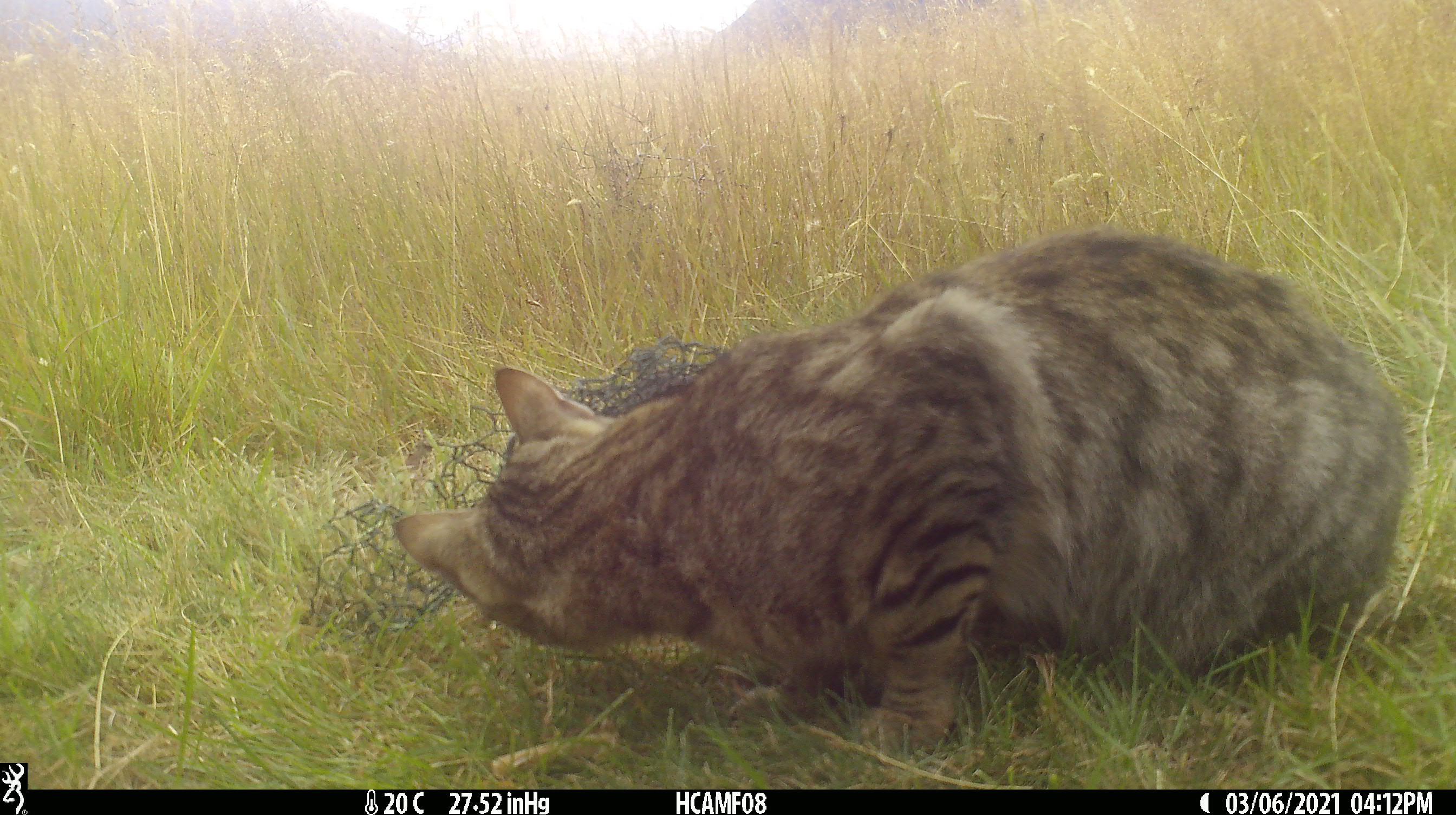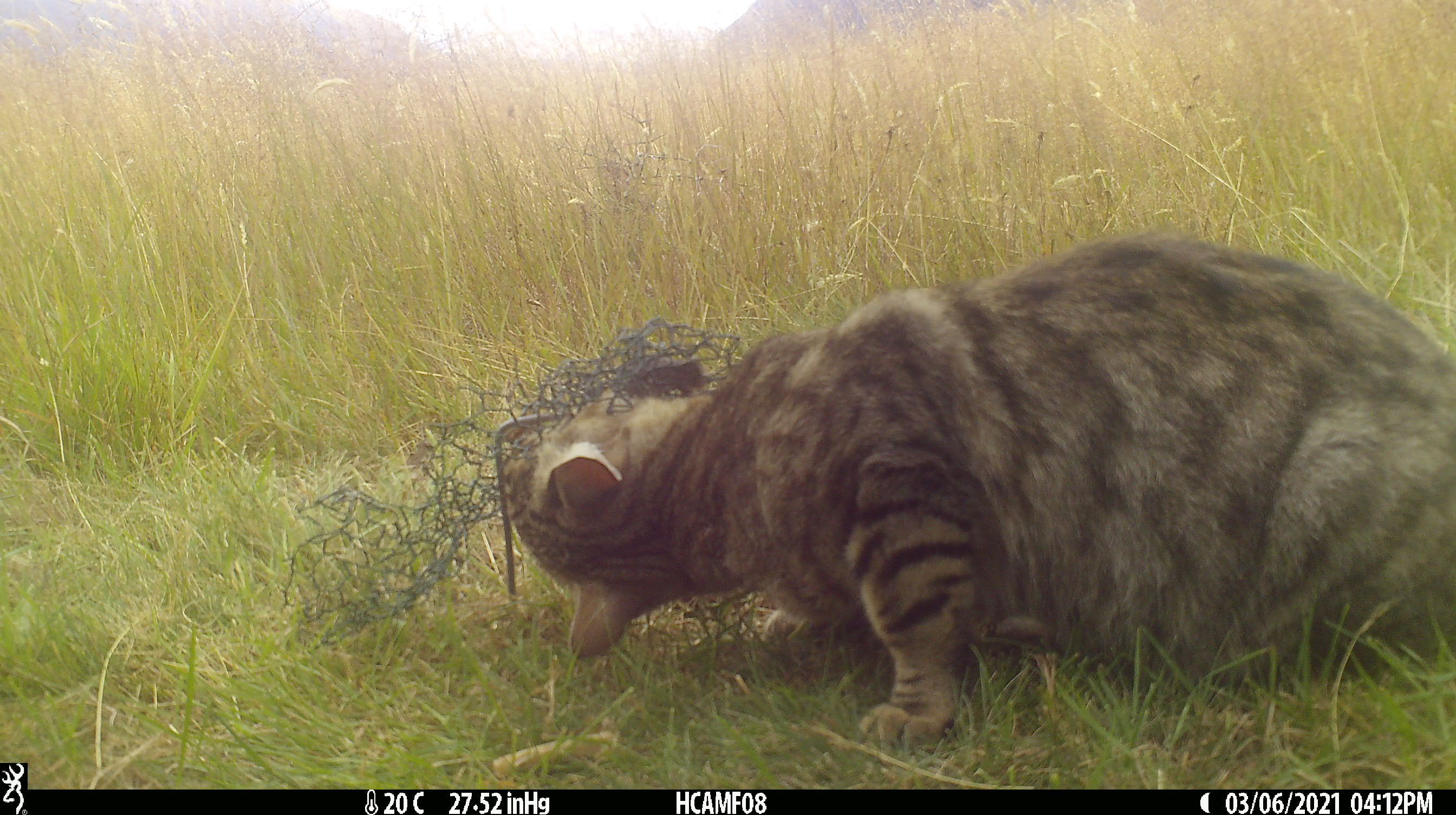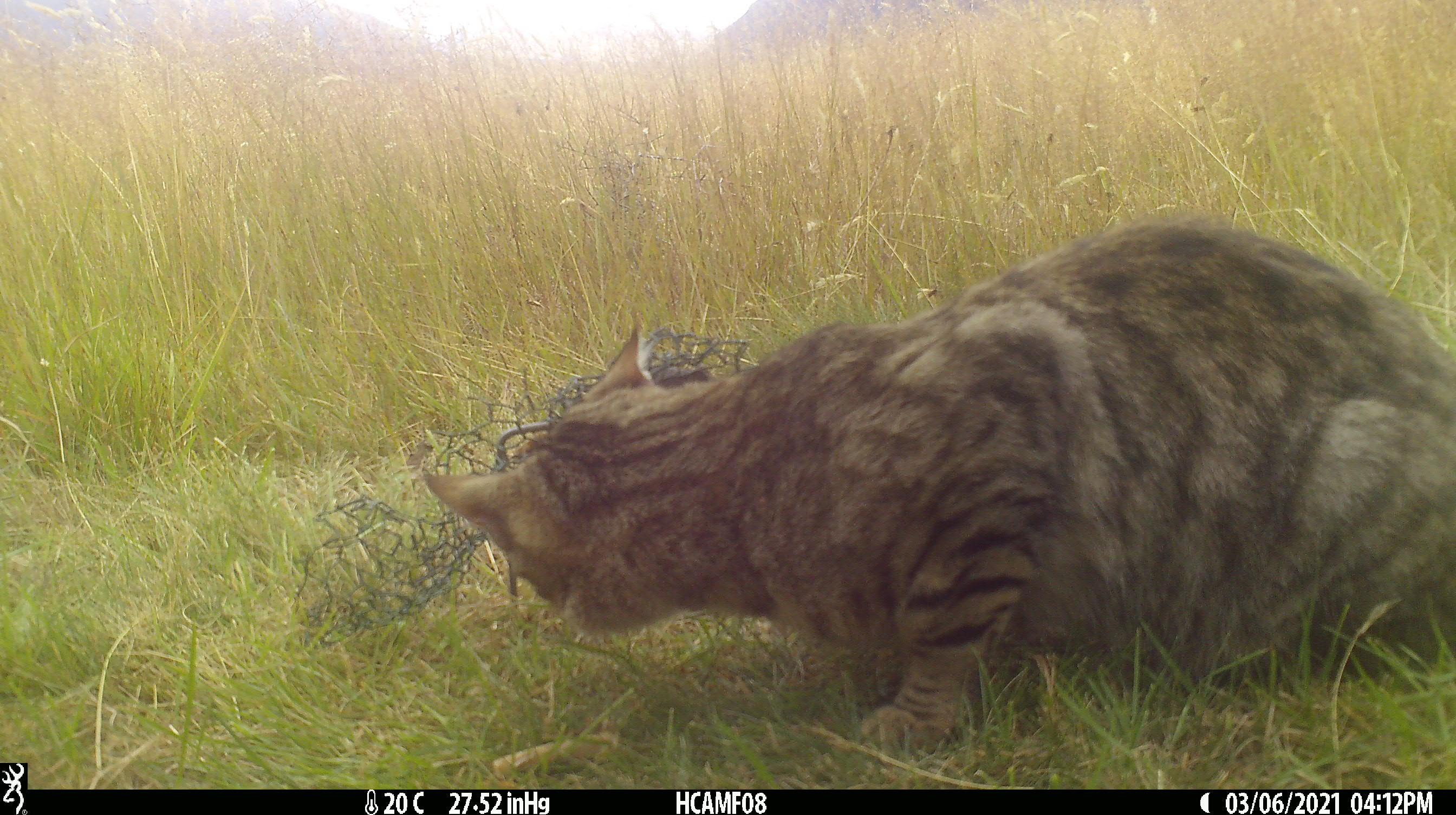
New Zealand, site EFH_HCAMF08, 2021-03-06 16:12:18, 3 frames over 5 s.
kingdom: Animalia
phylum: Chordata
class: Mammalia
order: Carnivora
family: Felidae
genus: Felis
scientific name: Felis catus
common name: domestic cat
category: cat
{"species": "cat (domestic cat) (Felis catus)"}